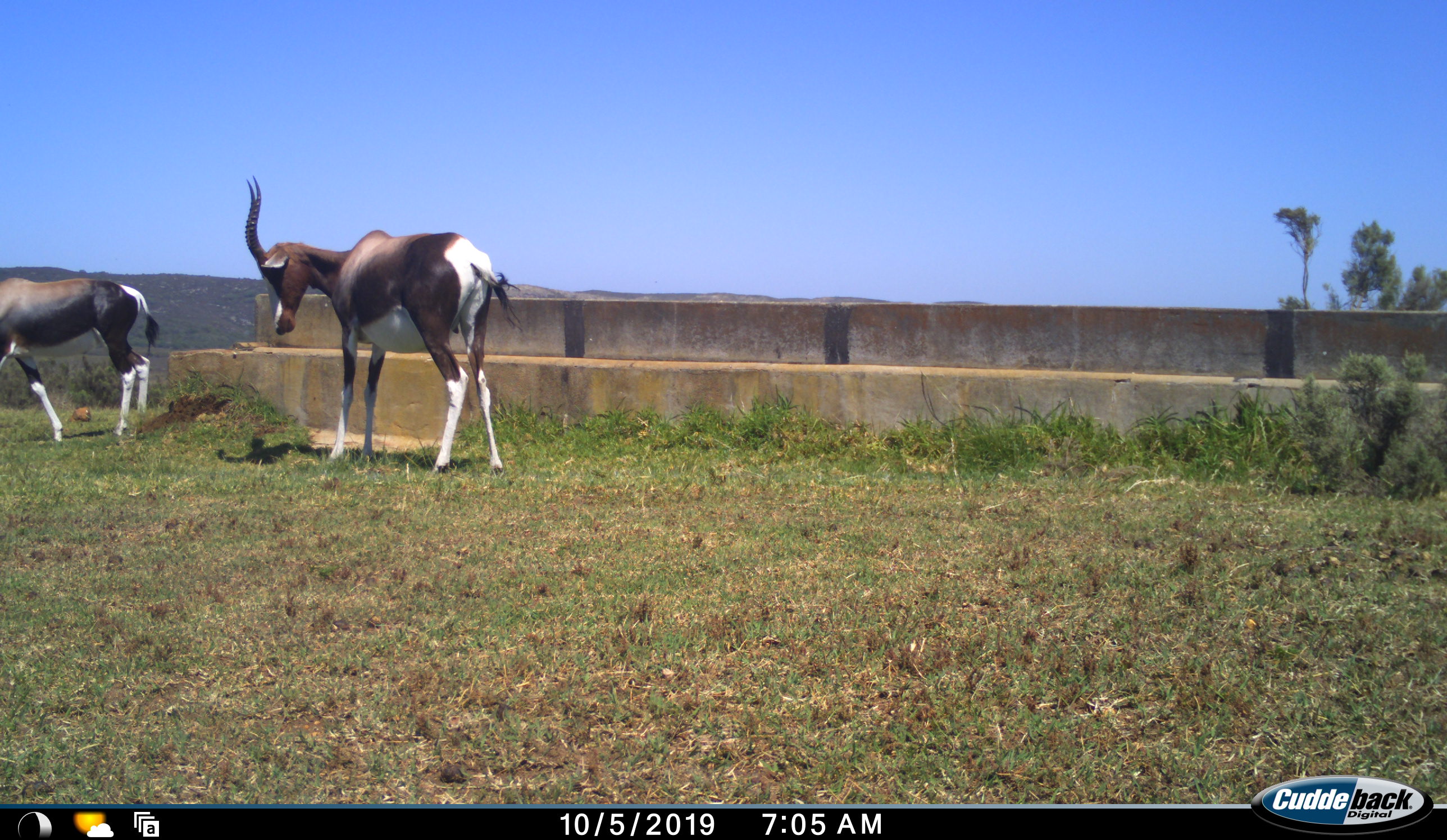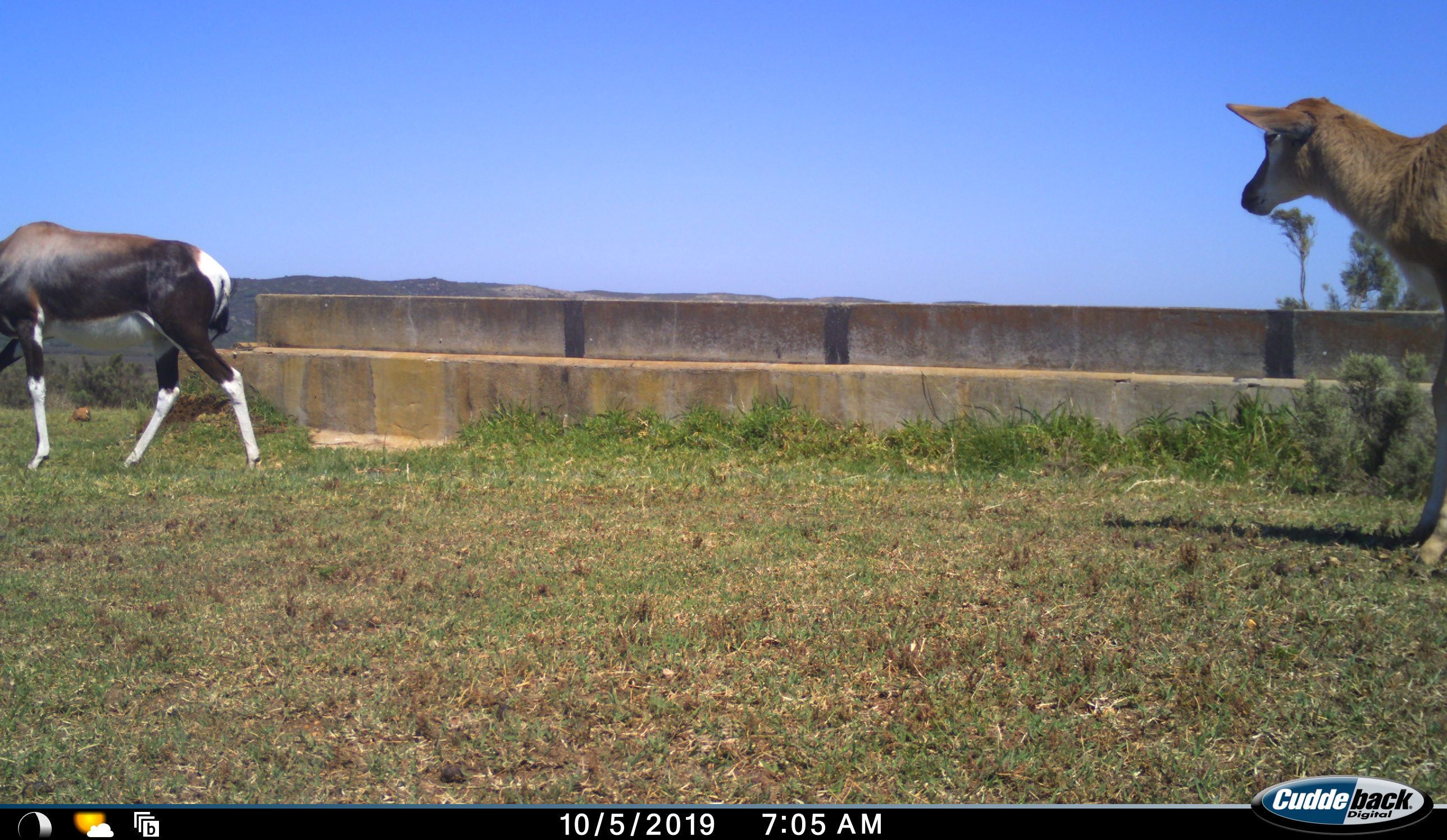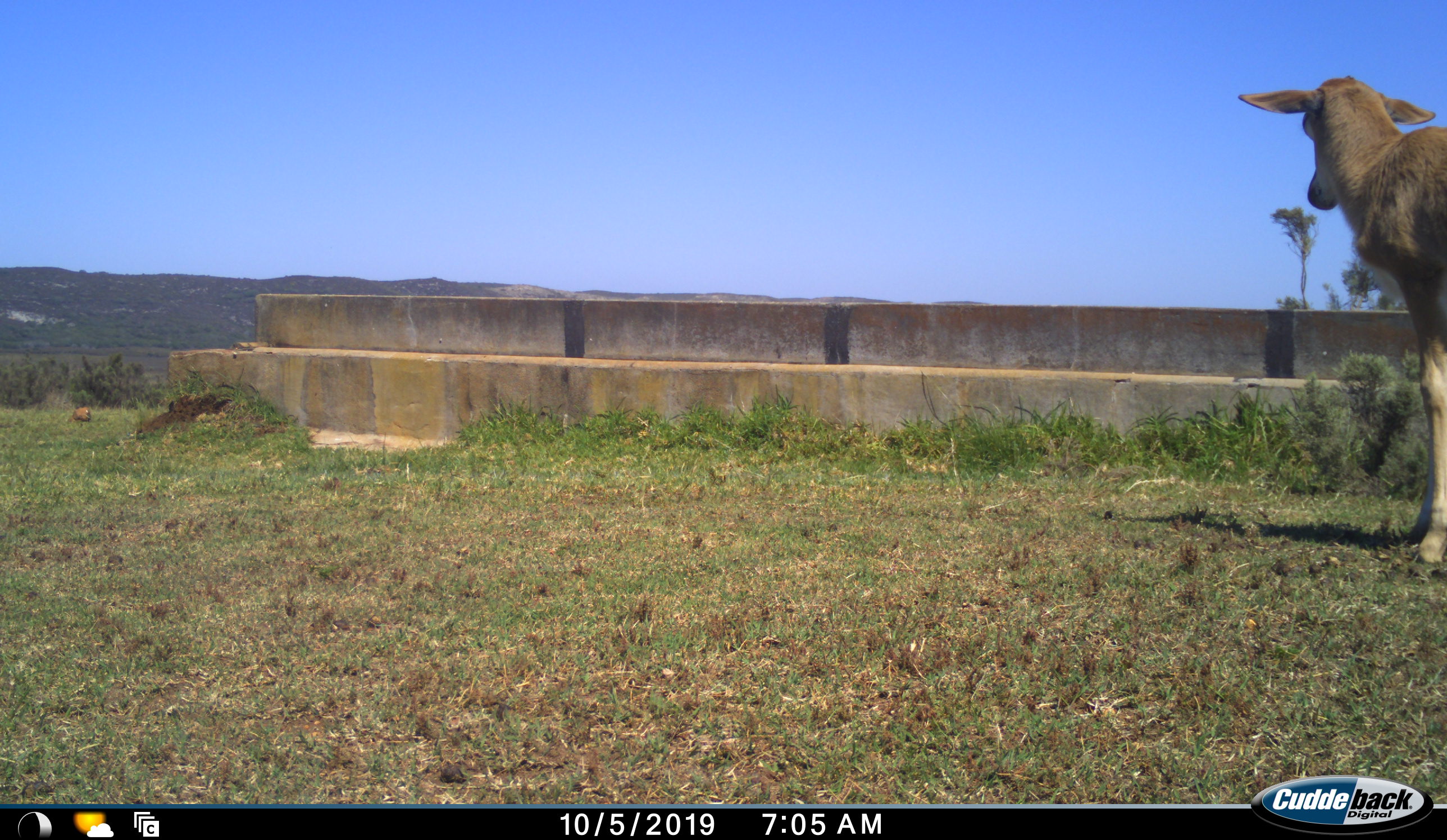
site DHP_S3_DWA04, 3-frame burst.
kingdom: Animalia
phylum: Chordata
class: Mammalia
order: Artiodactyla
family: Bovidae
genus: Damaliscus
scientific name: Damaliscus pygargus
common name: bontebok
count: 2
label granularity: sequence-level